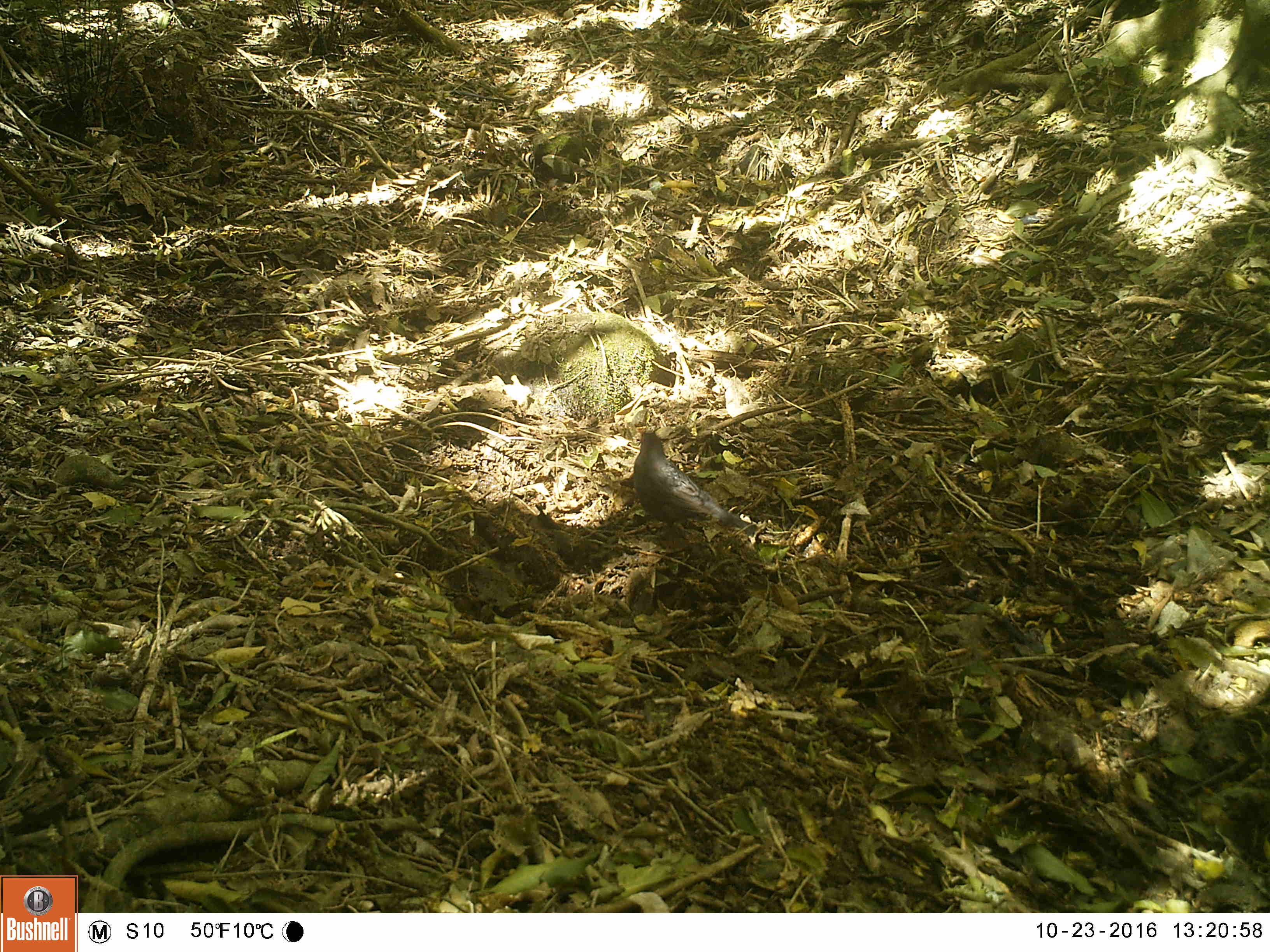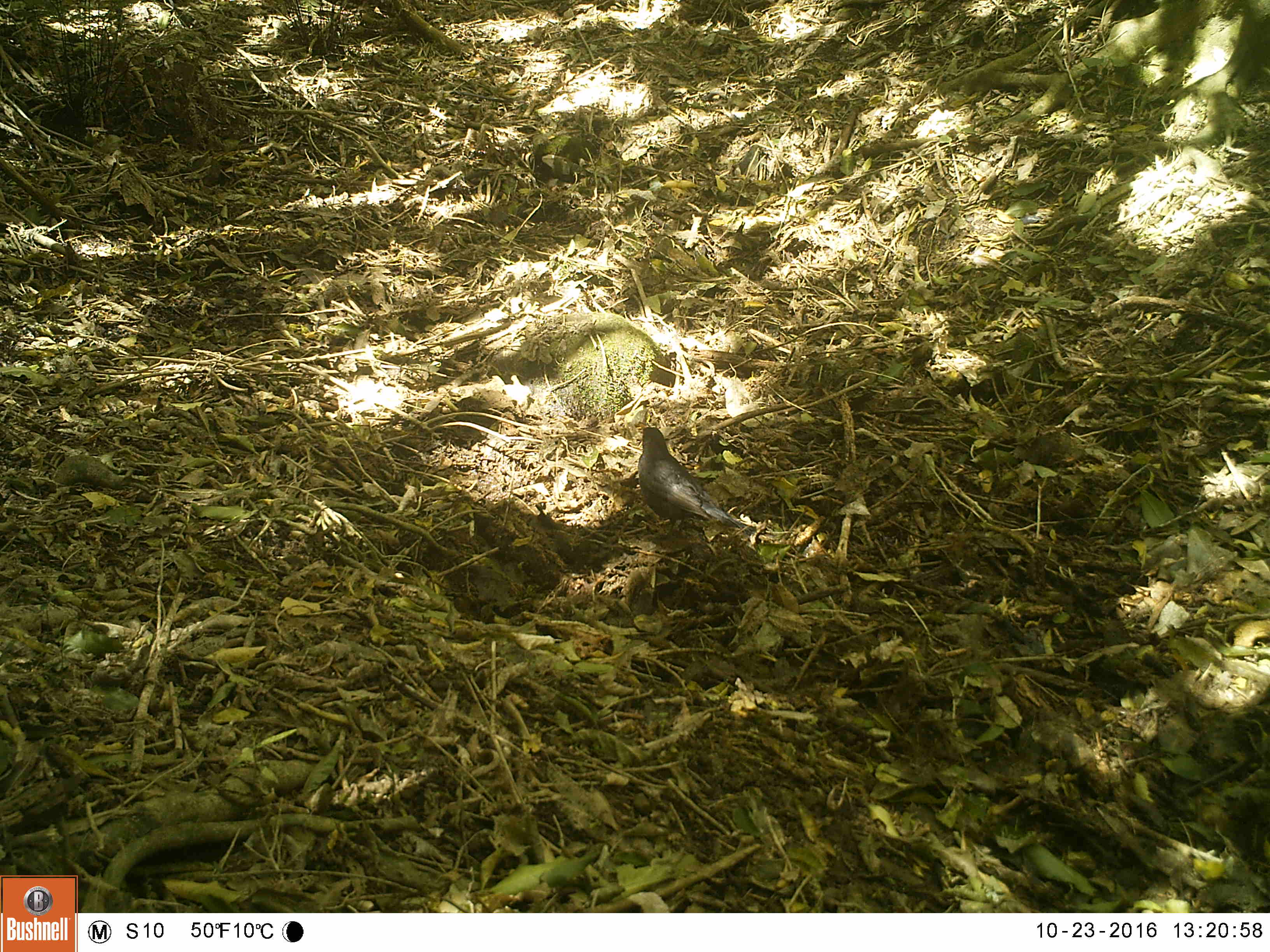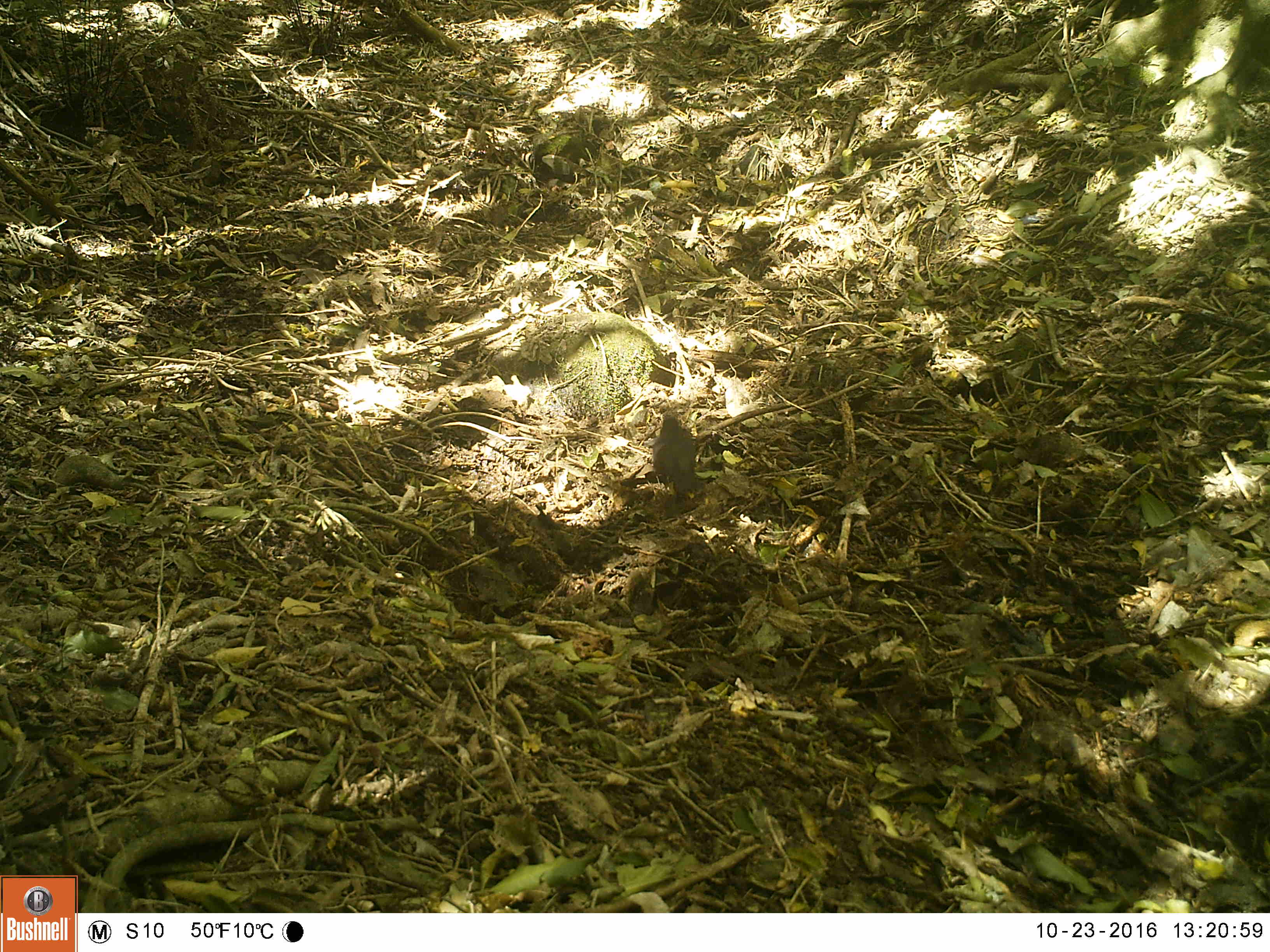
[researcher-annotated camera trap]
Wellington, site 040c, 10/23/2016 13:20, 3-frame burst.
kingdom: Animalia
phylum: Chordata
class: Aves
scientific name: Aves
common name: bird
Bird (Aves).